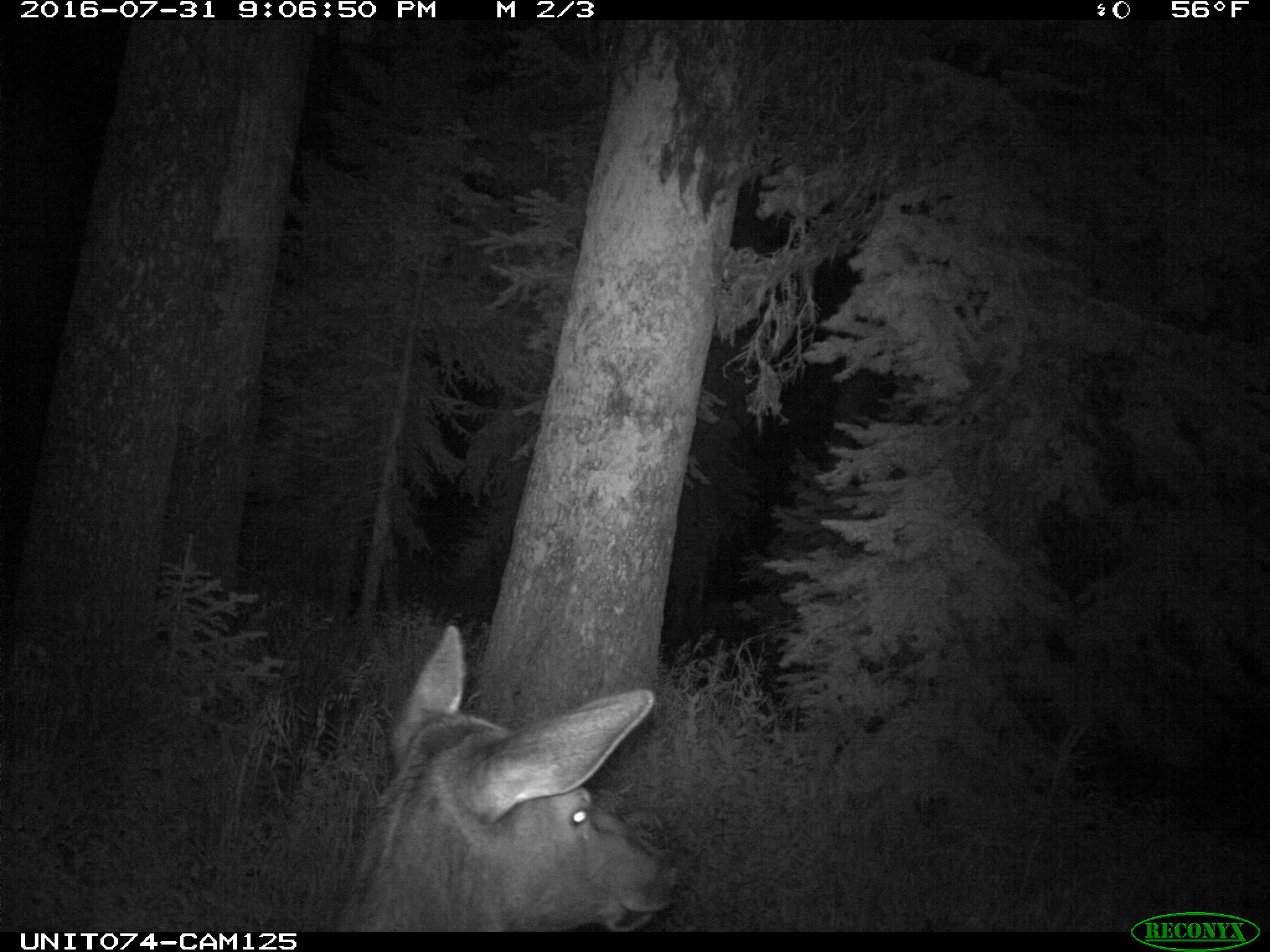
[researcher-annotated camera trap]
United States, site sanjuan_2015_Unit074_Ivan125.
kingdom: Animalia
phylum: Chordata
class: Mammalia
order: Artiodactyla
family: Cervidae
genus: Cervus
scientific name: Cervus elaphus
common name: red deer